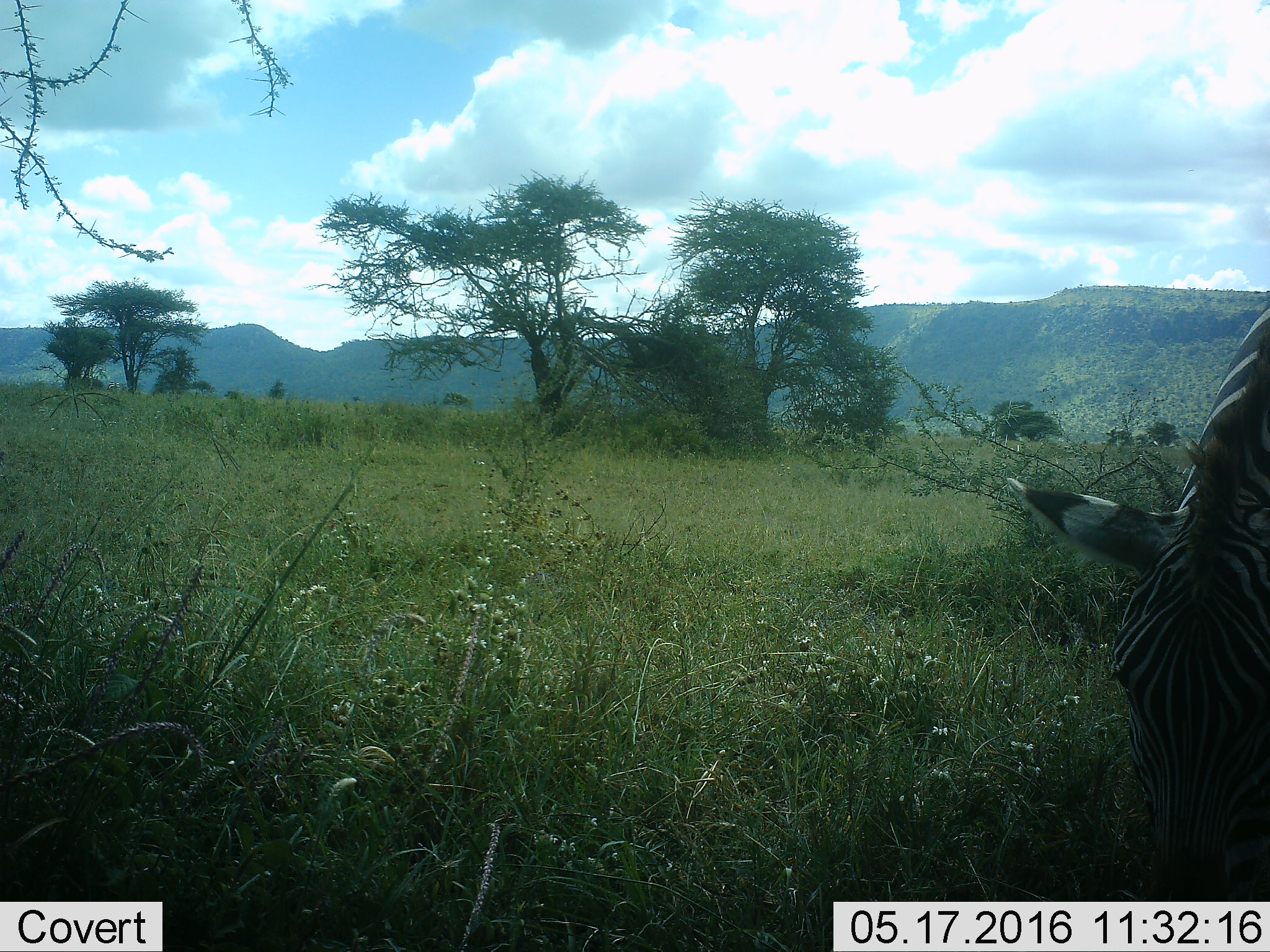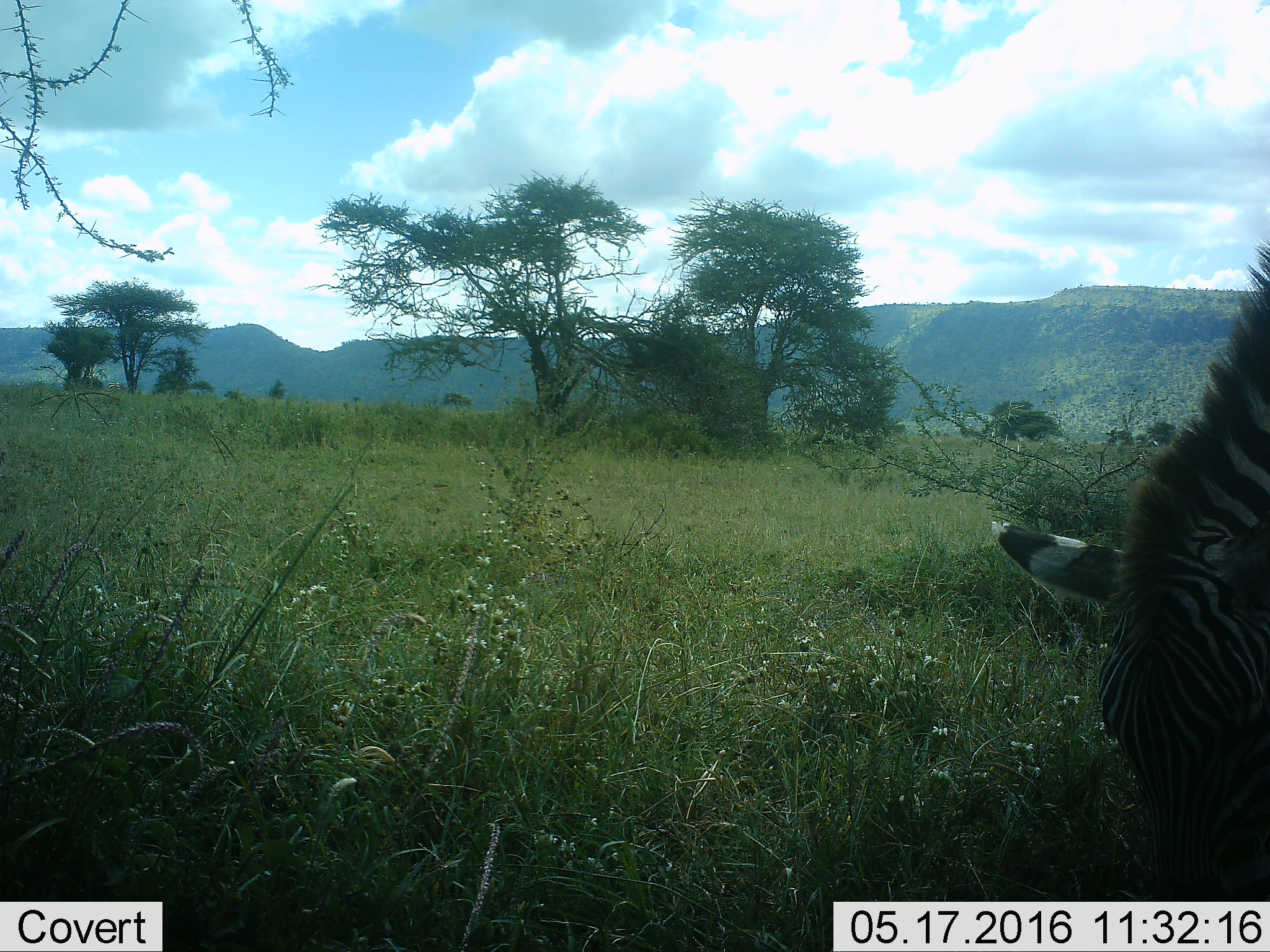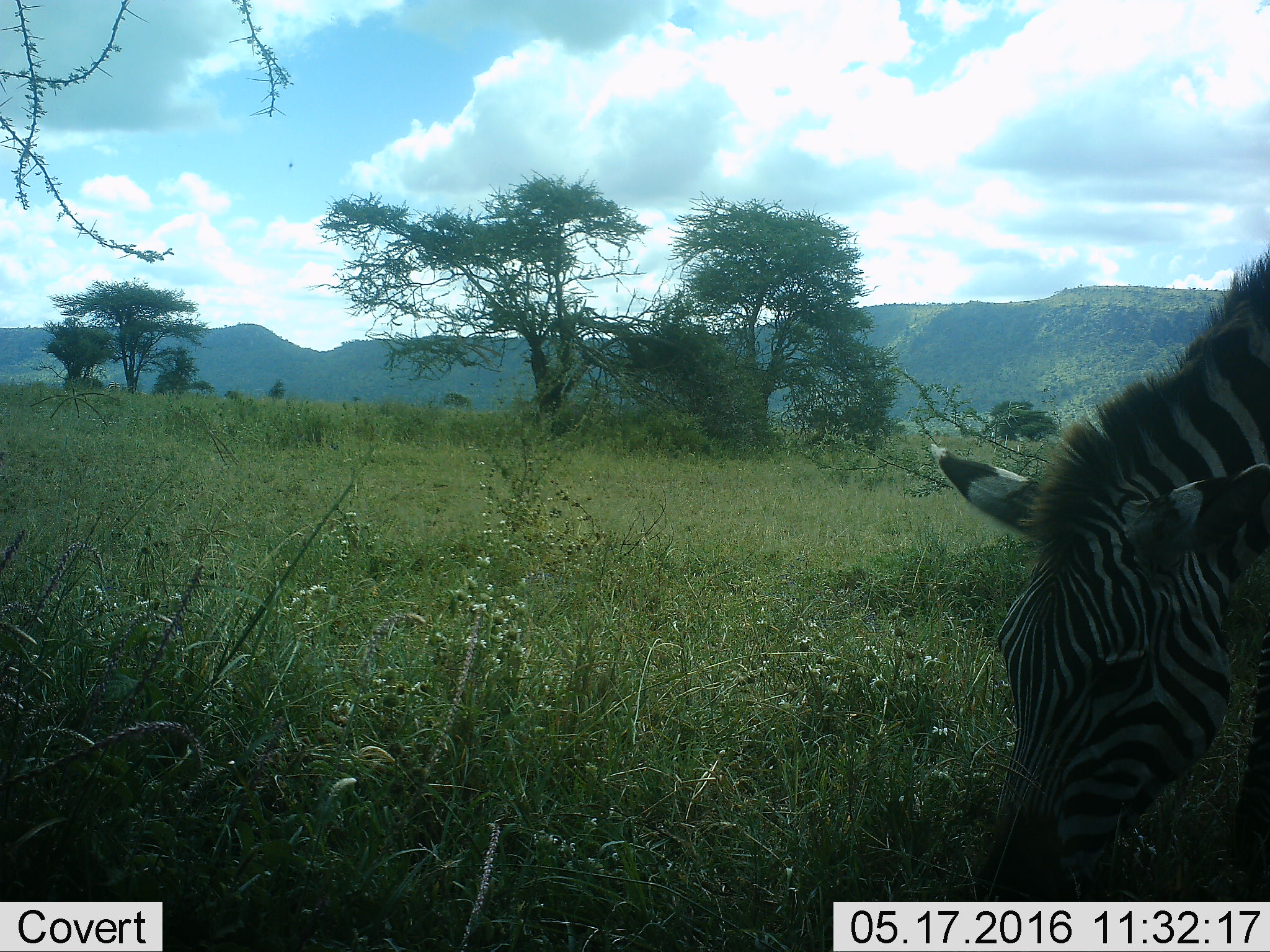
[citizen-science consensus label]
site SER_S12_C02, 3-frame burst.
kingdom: Animalia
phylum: Chordata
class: Mammalia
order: Perissodactyla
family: Equidae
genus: Equus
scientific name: Equus quagga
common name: plains zebra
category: zebraplains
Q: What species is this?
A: Zebraplains (plains zebra) (Equus quagga).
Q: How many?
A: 1.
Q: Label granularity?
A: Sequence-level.